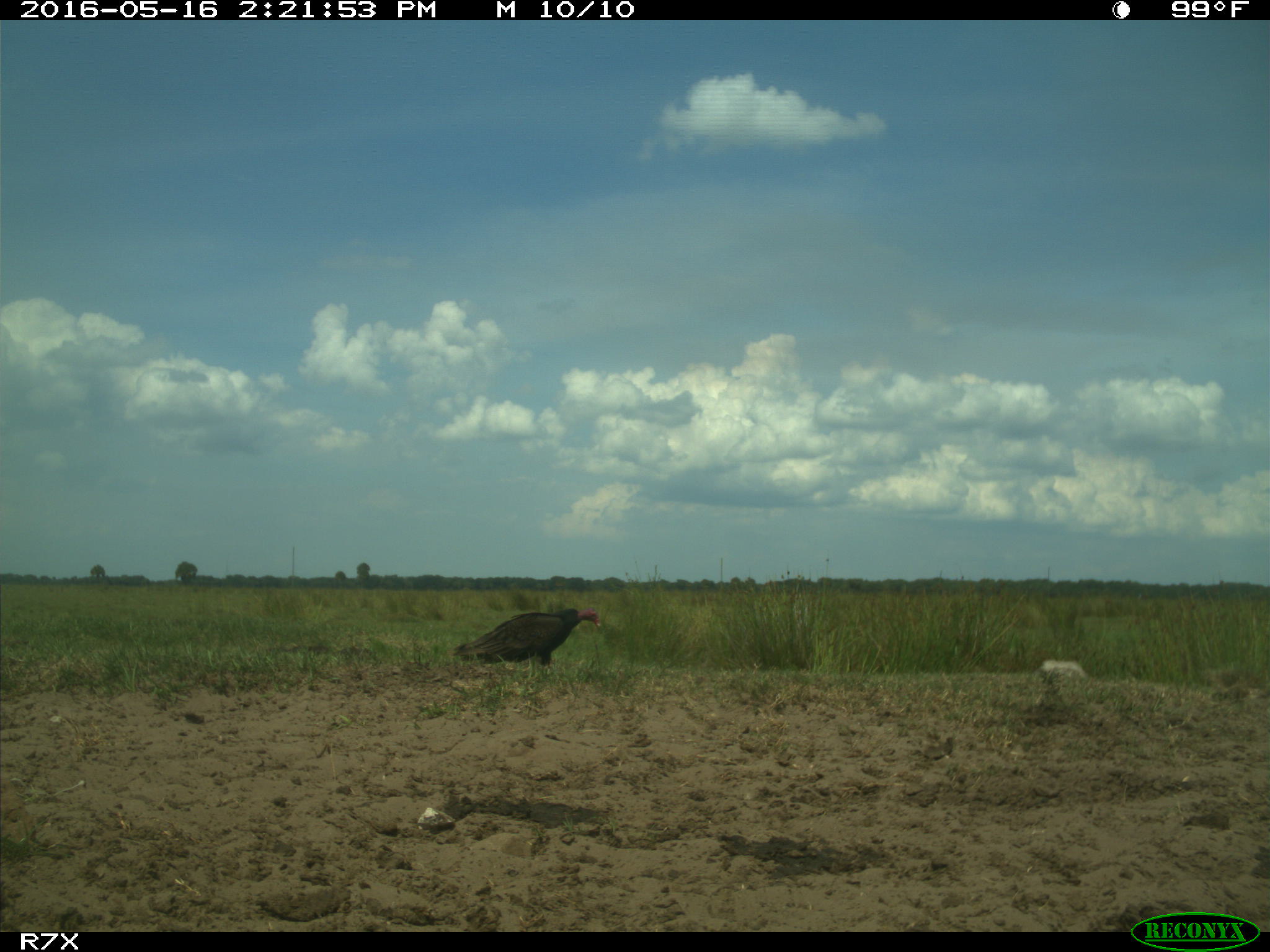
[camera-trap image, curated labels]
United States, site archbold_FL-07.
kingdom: Animalia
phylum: Chordata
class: Aves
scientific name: Aves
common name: birds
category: unidentified bird